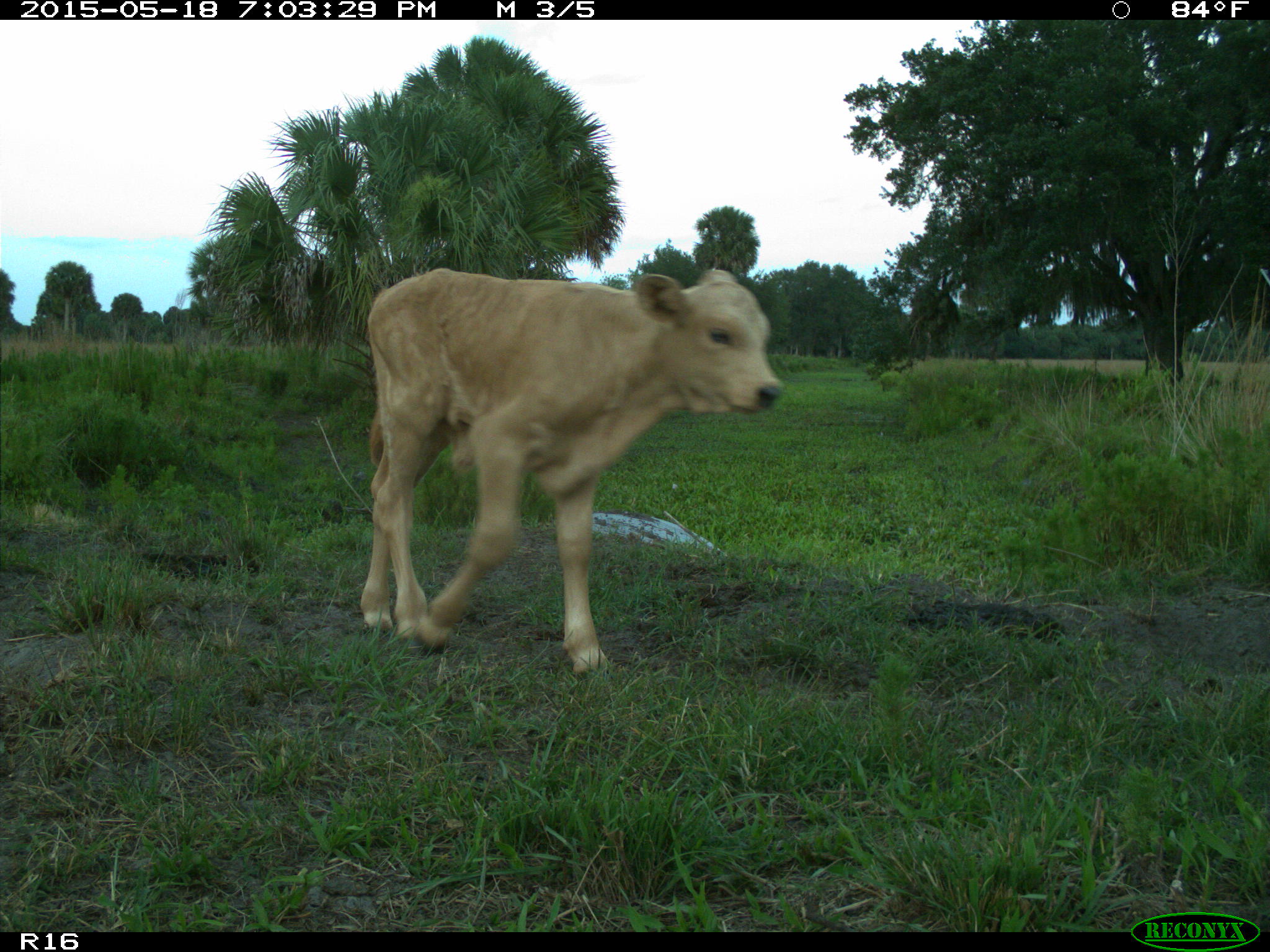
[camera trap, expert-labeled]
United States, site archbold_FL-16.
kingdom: Animalia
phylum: Chordata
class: Mammalia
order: Artiodactyla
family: Bovidae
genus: Bos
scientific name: Bos taurus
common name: domestic cow